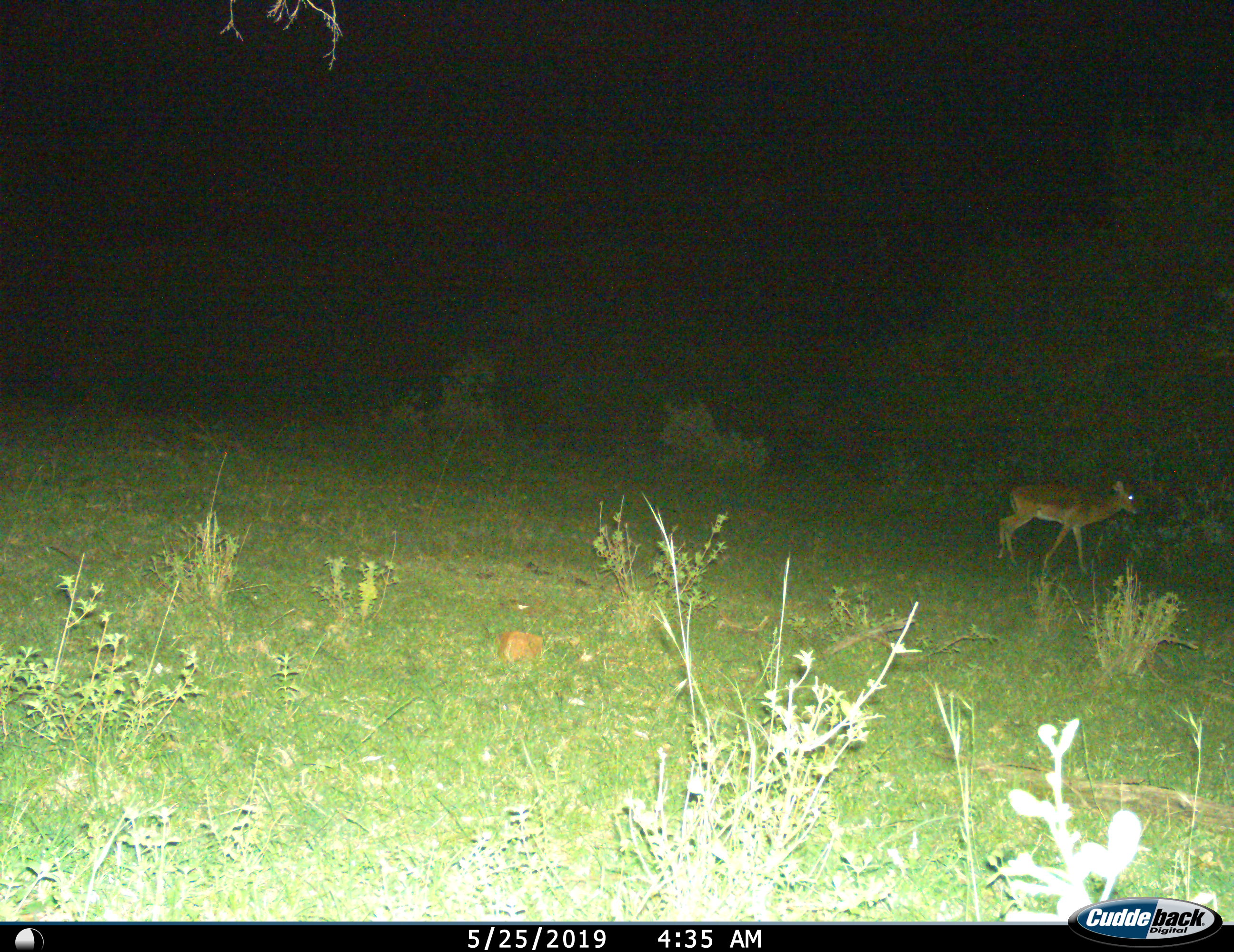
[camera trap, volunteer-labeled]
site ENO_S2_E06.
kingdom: Animalia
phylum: Chordata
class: Mammalia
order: Artiodactyla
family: Bovidae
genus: Aepyceros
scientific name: Aepyceros melampus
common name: impala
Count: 1.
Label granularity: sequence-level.